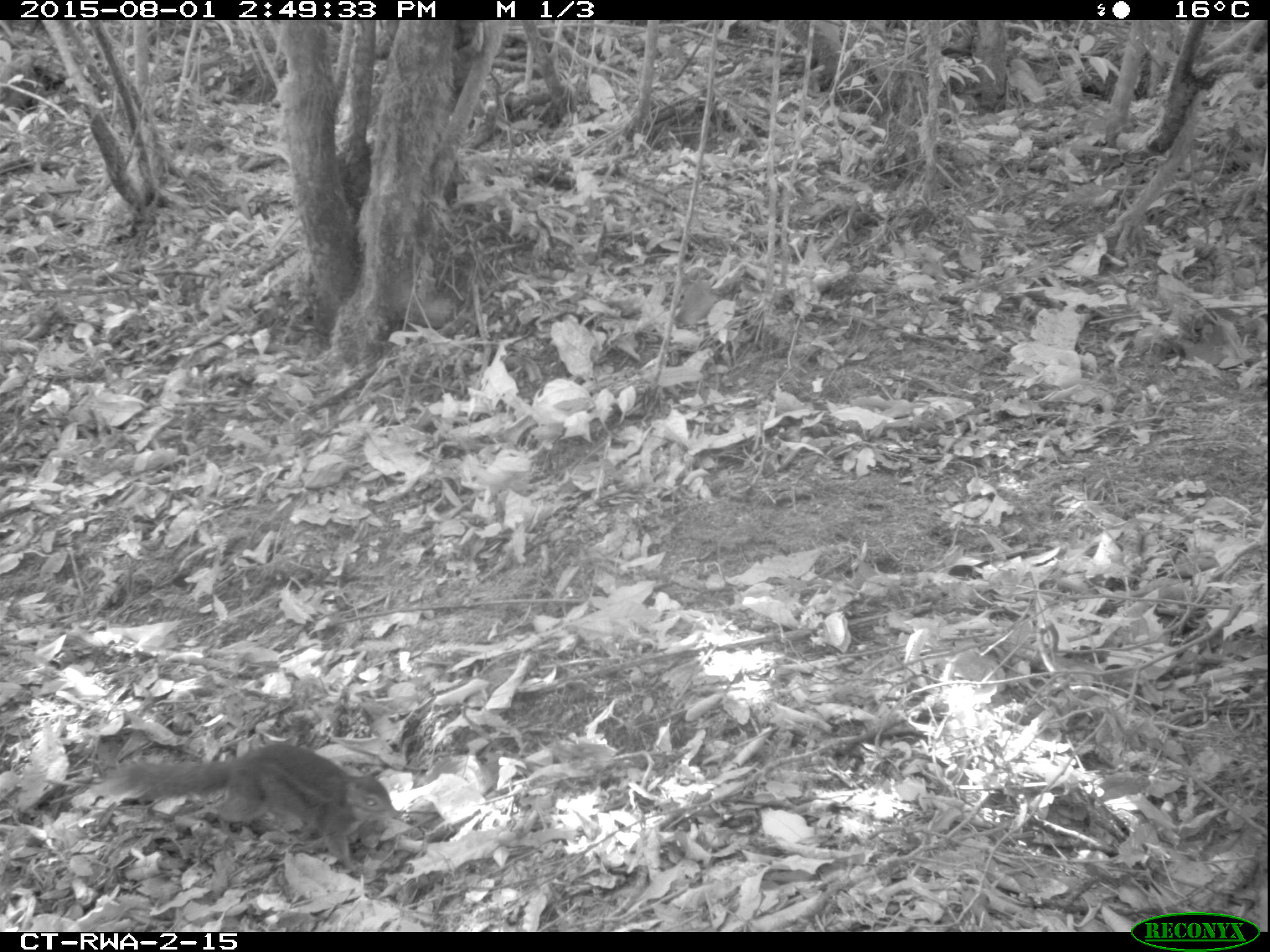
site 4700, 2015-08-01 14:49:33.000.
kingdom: Animalia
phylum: Chordata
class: Mammalia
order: Rodentia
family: Sciuridae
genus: Funisciurus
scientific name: Funisciurus pyrropus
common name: fire-footed rope squirrel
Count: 1.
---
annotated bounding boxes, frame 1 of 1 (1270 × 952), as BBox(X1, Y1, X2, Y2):
funisciurus pyrropus: BBox(106, 742, 398, 875)